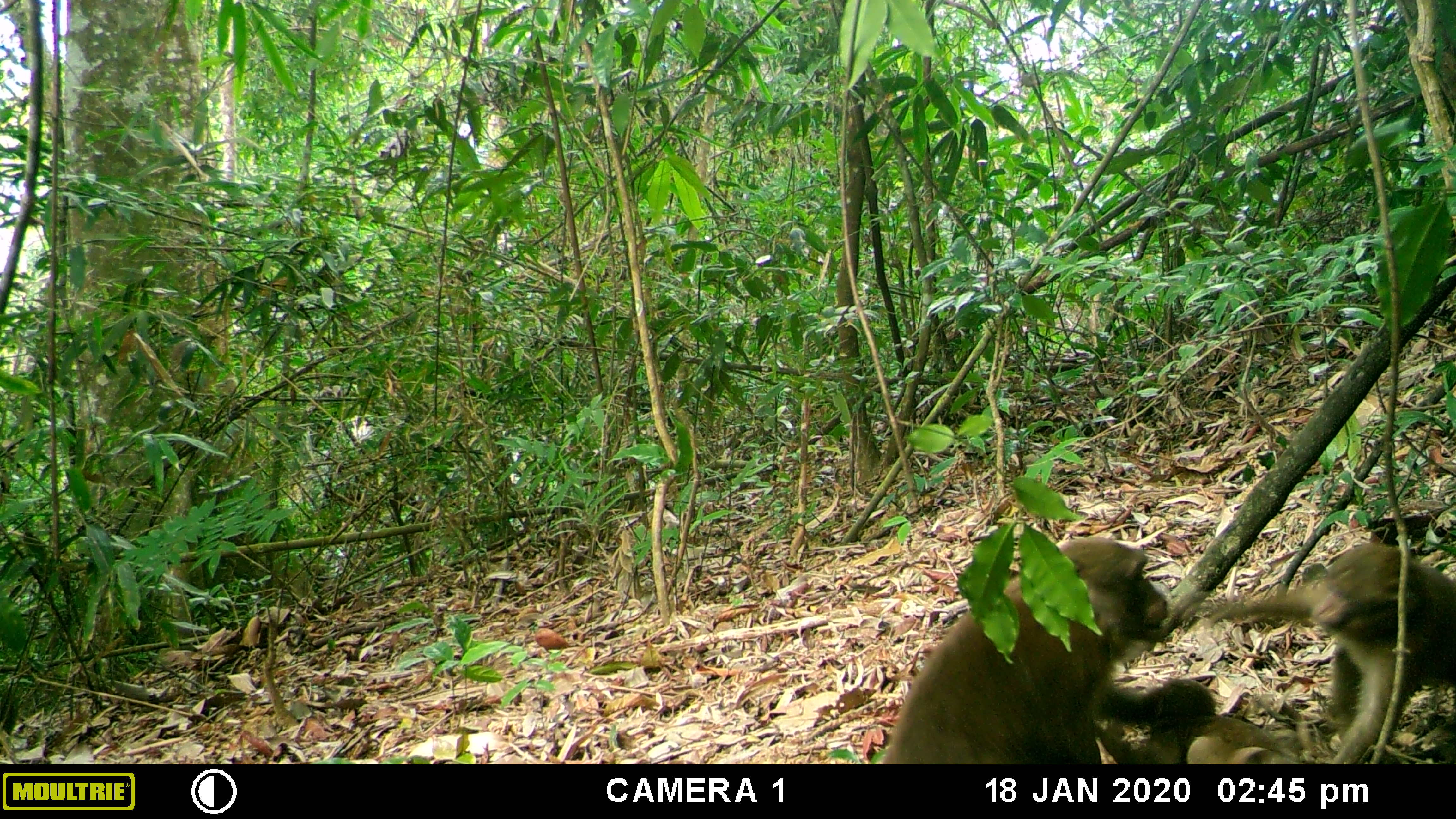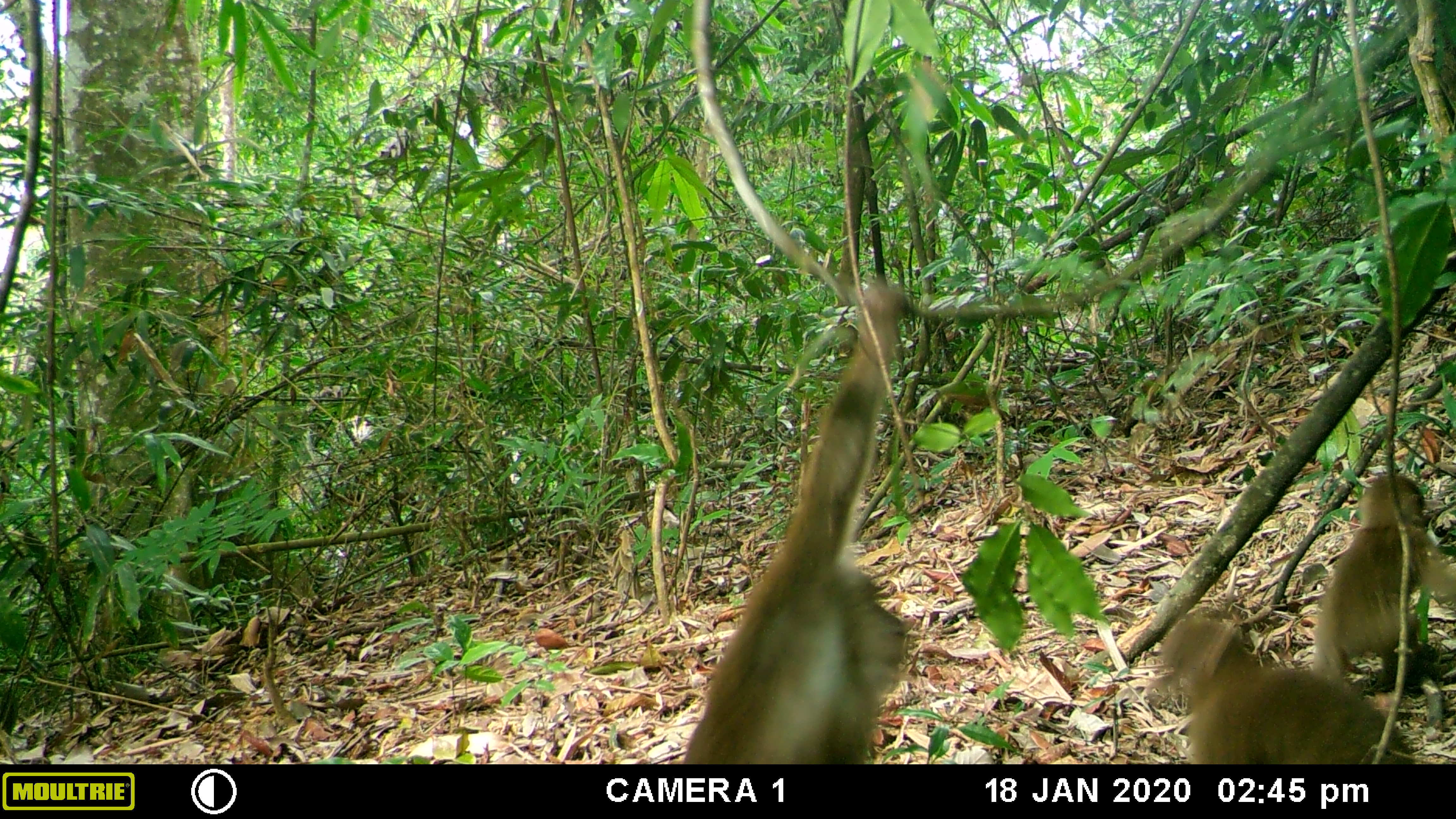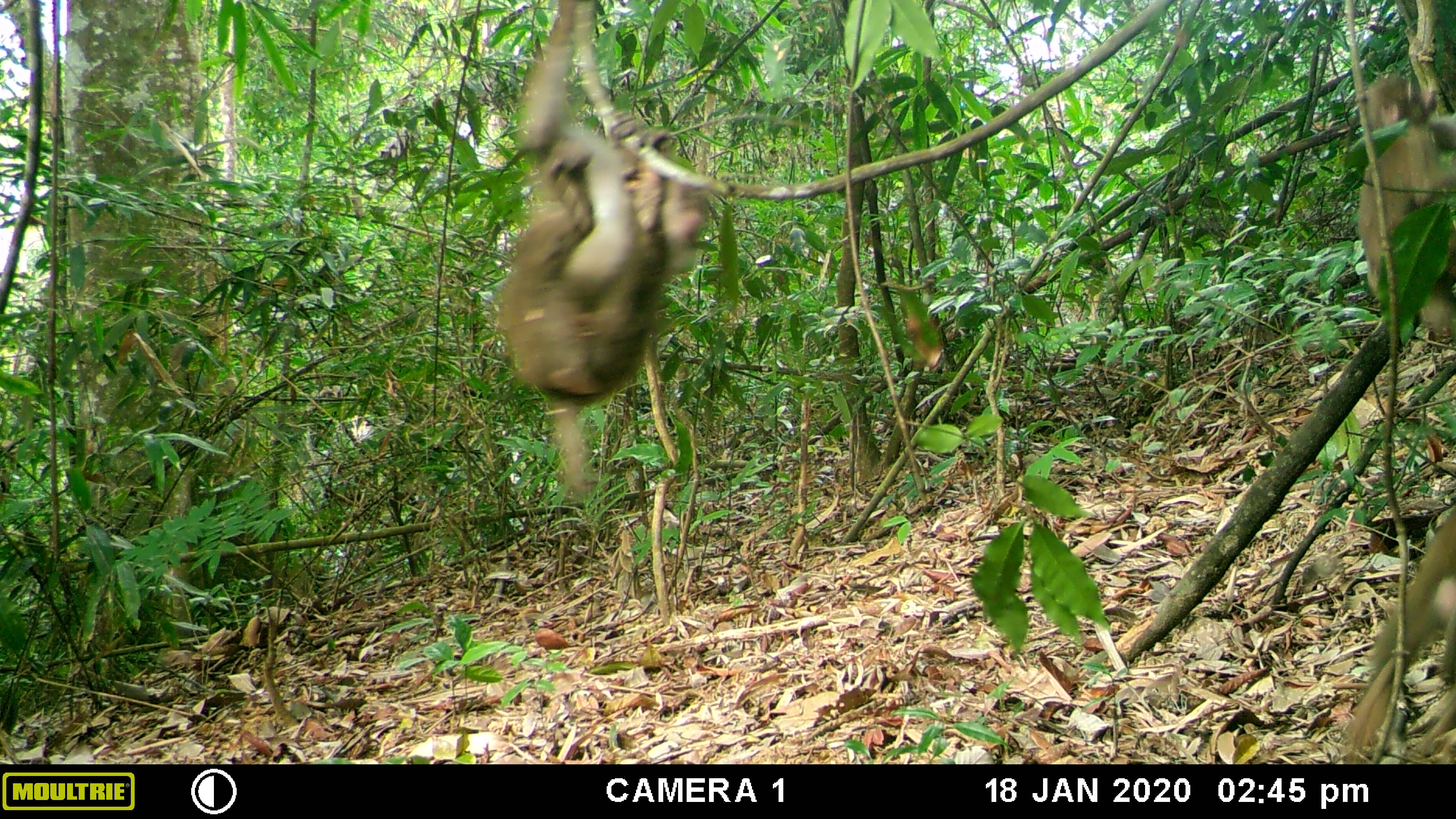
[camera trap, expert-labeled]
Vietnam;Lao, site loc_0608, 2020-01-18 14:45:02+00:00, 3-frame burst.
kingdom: Animalia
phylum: Chordata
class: Mammalia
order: Primates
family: Cercopithecidae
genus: Macaca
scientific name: Macaca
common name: macaques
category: assam or rhesus macaque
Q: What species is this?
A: Assam or rhesus macaque (macaques) (Macaca).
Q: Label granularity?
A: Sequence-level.